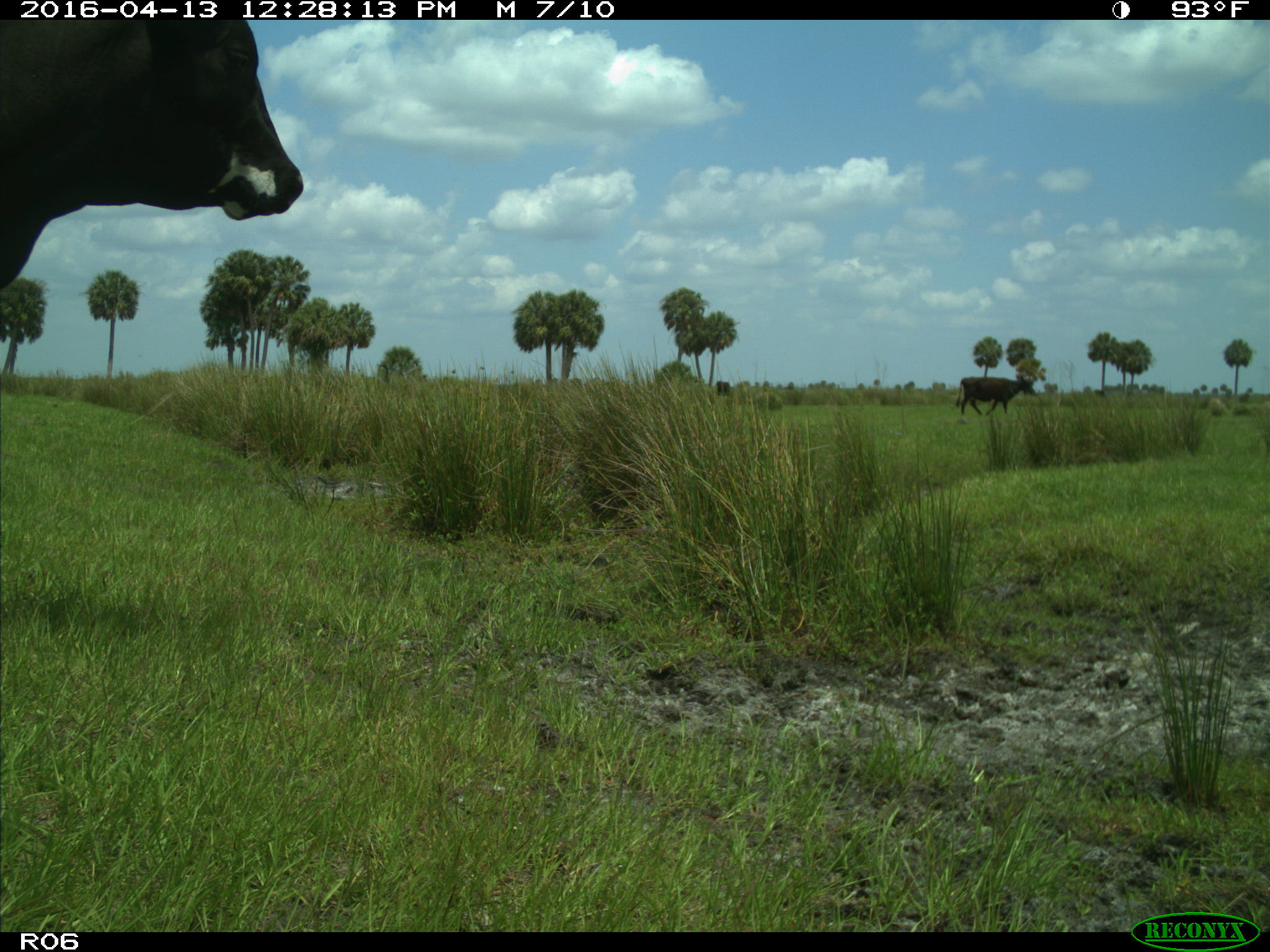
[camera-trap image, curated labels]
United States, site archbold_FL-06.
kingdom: Animalia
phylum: Chordata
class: Mammalia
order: Artiodactyla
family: Bovidae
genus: Bos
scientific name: Bos taurus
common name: domestic cow